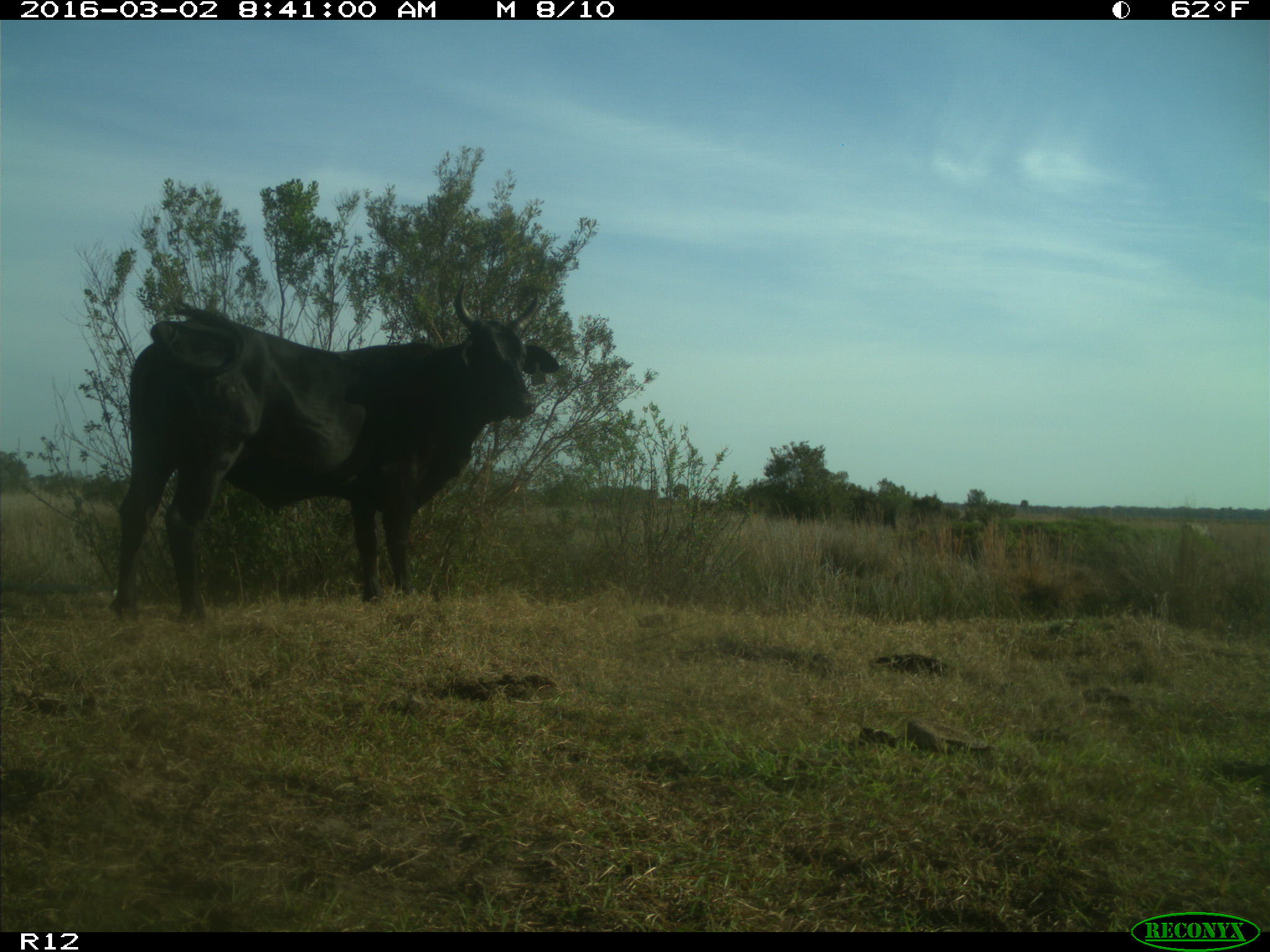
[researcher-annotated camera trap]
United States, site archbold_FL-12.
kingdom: Animalia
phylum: Chordata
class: Mammalia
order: Artiodactyla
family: Bovidae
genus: Bos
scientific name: Bos taurus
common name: domestic cow